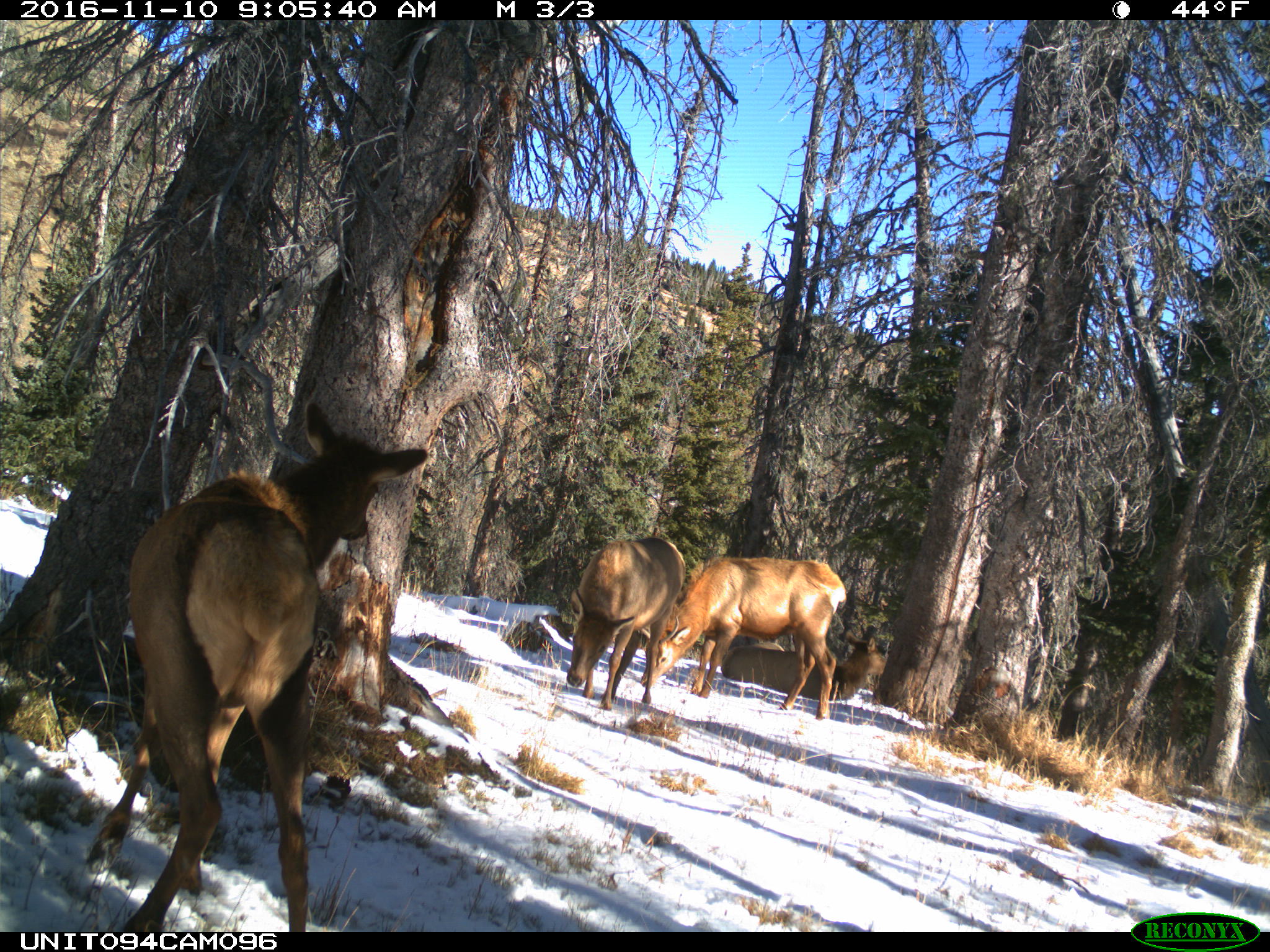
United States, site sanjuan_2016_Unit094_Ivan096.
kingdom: Animalia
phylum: Chordata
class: Mammalia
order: Artiodactyla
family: Cervidae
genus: Cervus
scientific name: Cervus elaphus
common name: red deer